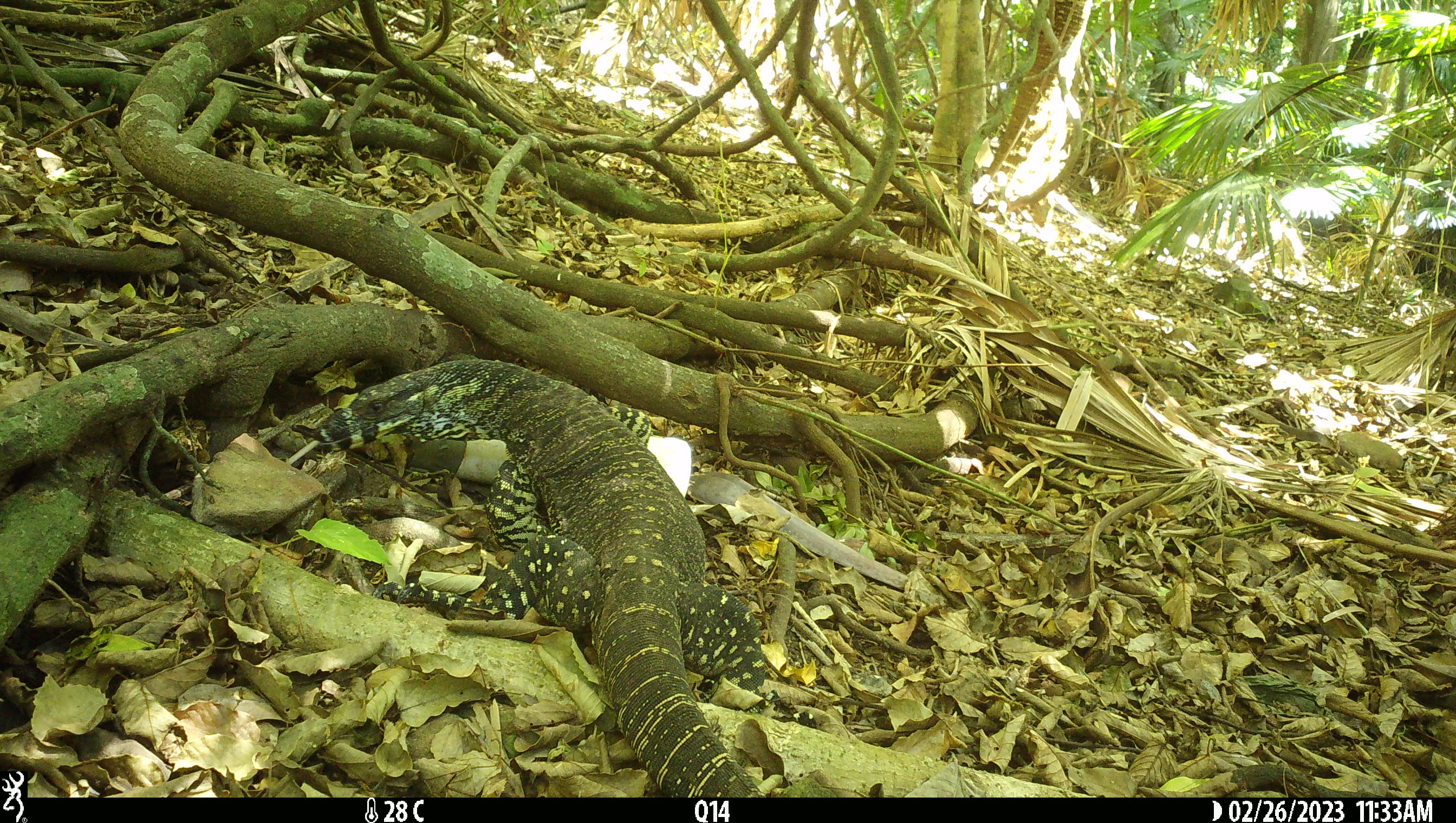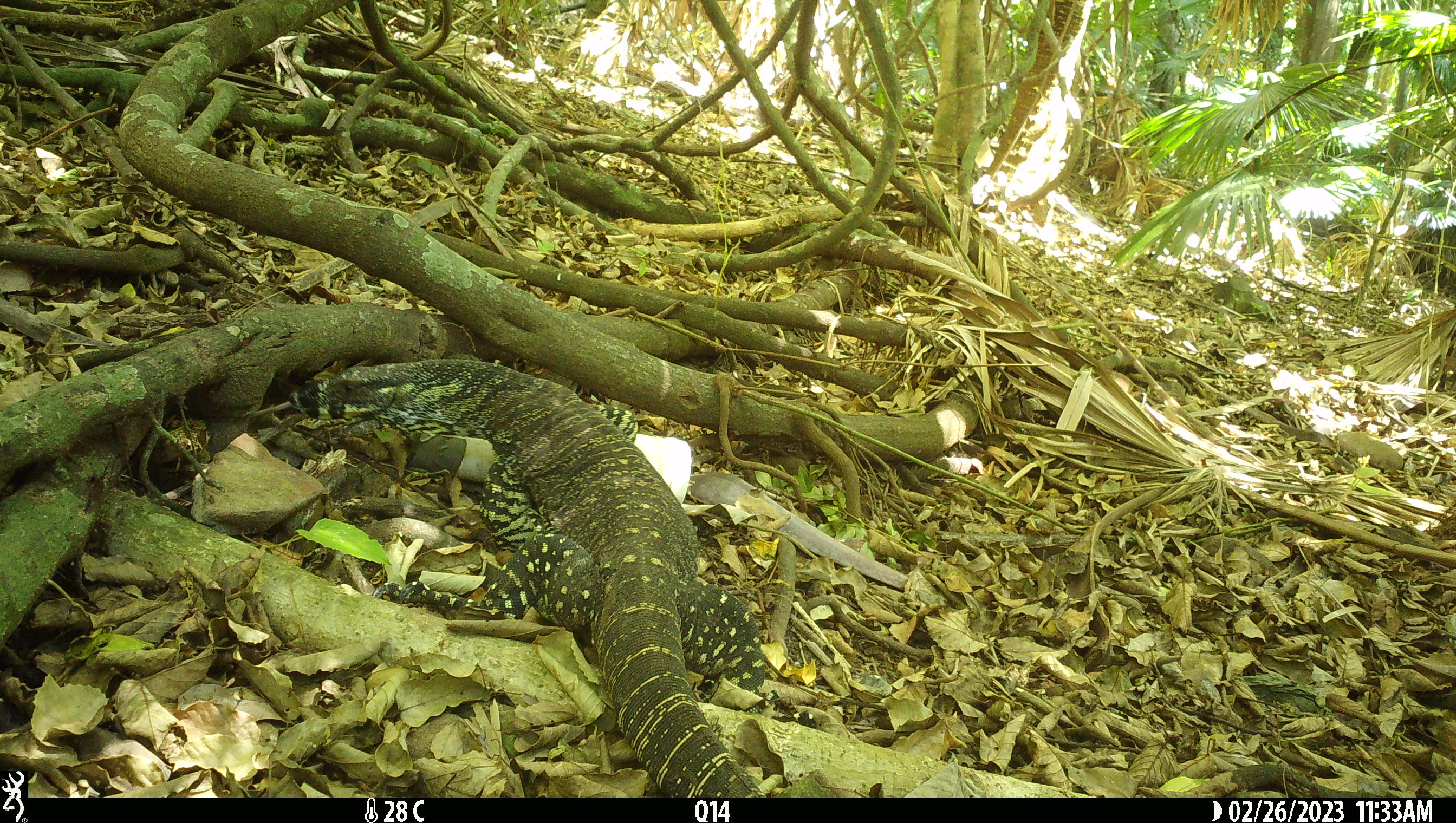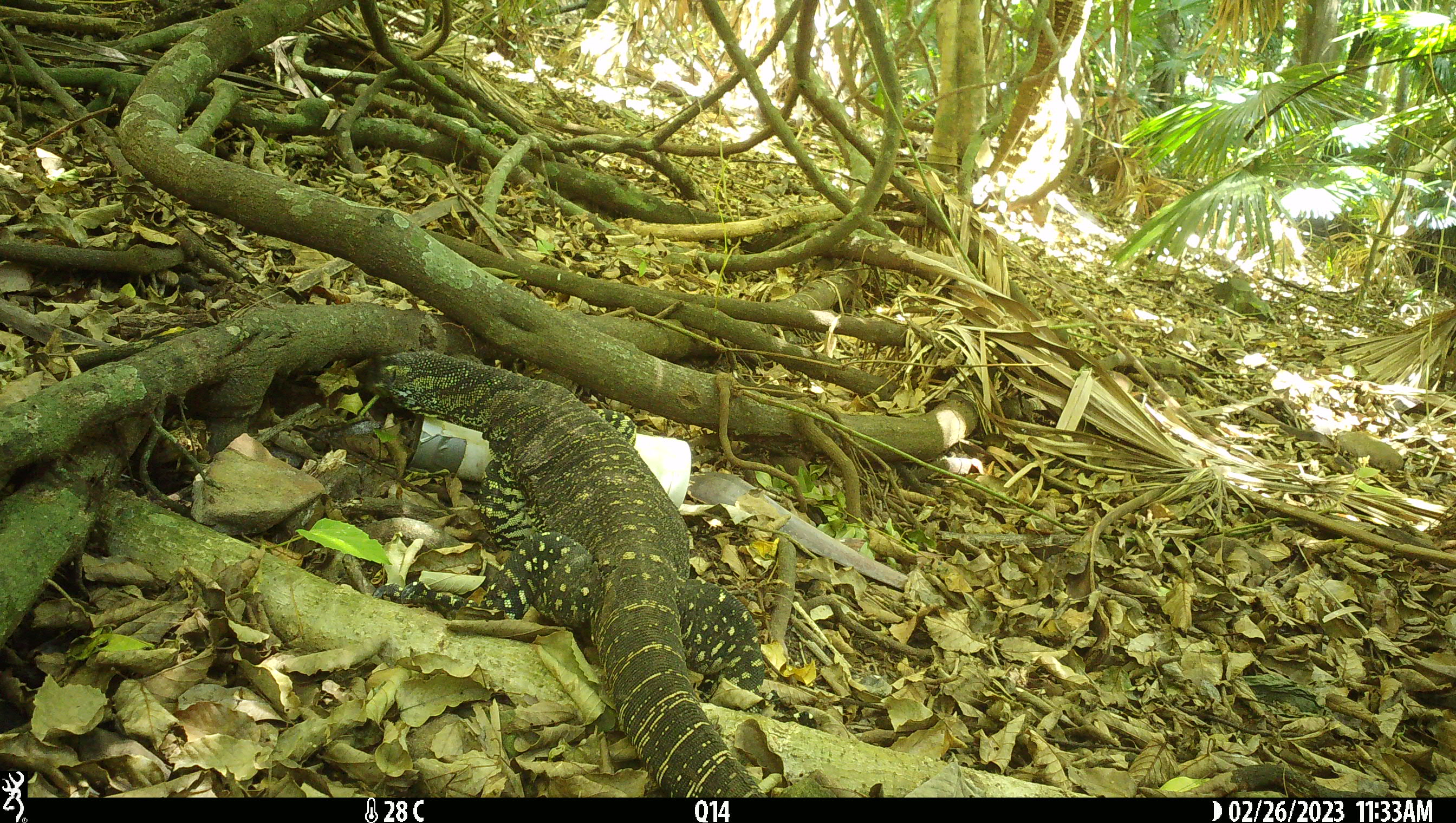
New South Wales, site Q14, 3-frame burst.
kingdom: Animalia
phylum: Chordata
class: Reptilia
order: Squamata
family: Varanidae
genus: Varanus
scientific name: Varanus varius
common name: lace monitor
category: goanna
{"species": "goanna (lace monitor) (Varanus varius)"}